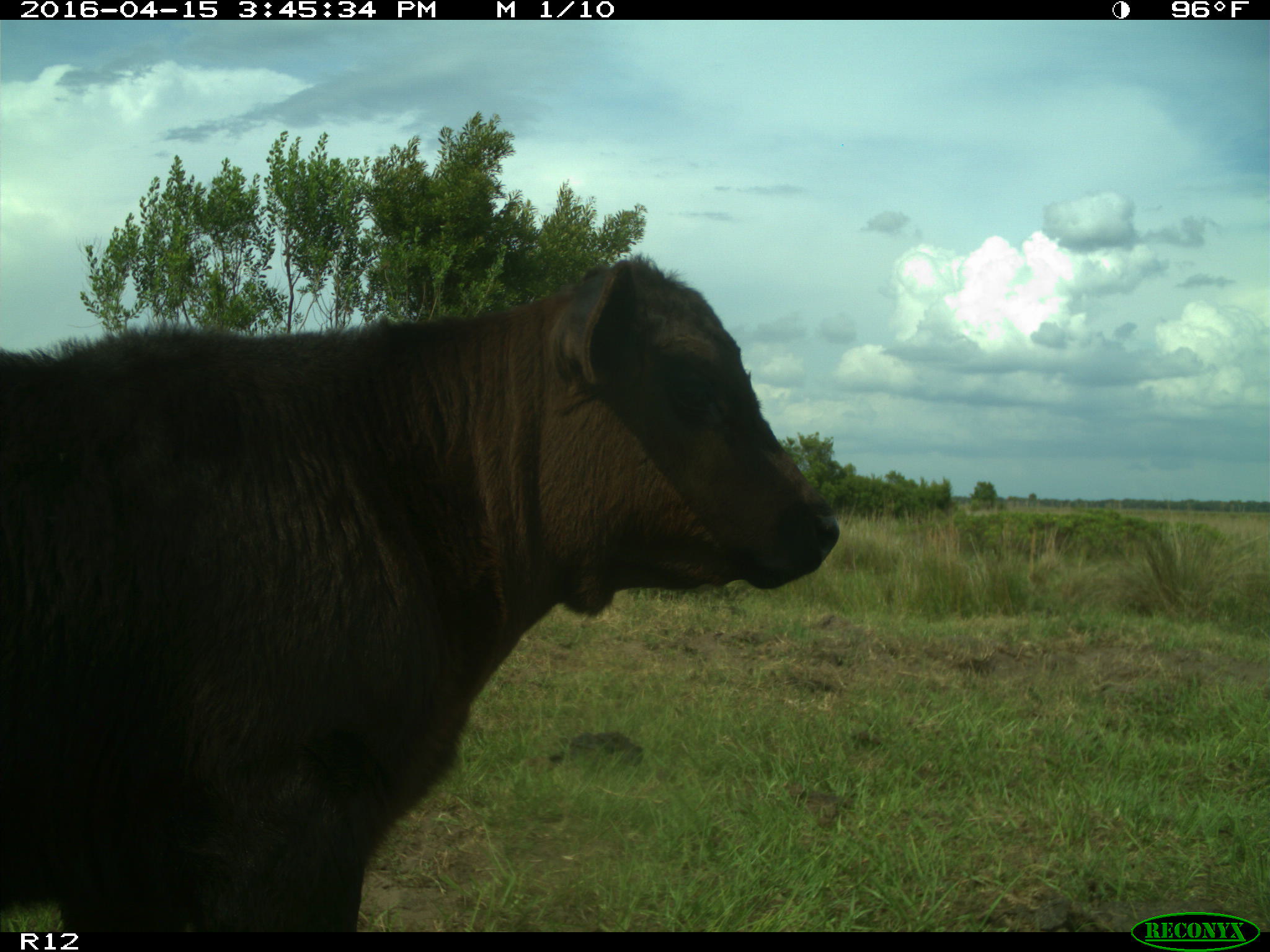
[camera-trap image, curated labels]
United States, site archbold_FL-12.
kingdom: Animalia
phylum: Chordata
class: Mammalia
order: Artiodactyla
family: Bovidae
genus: Bos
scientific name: Bos taurus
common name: domestic cow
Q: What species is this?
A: Bos taurus (domestic cow).